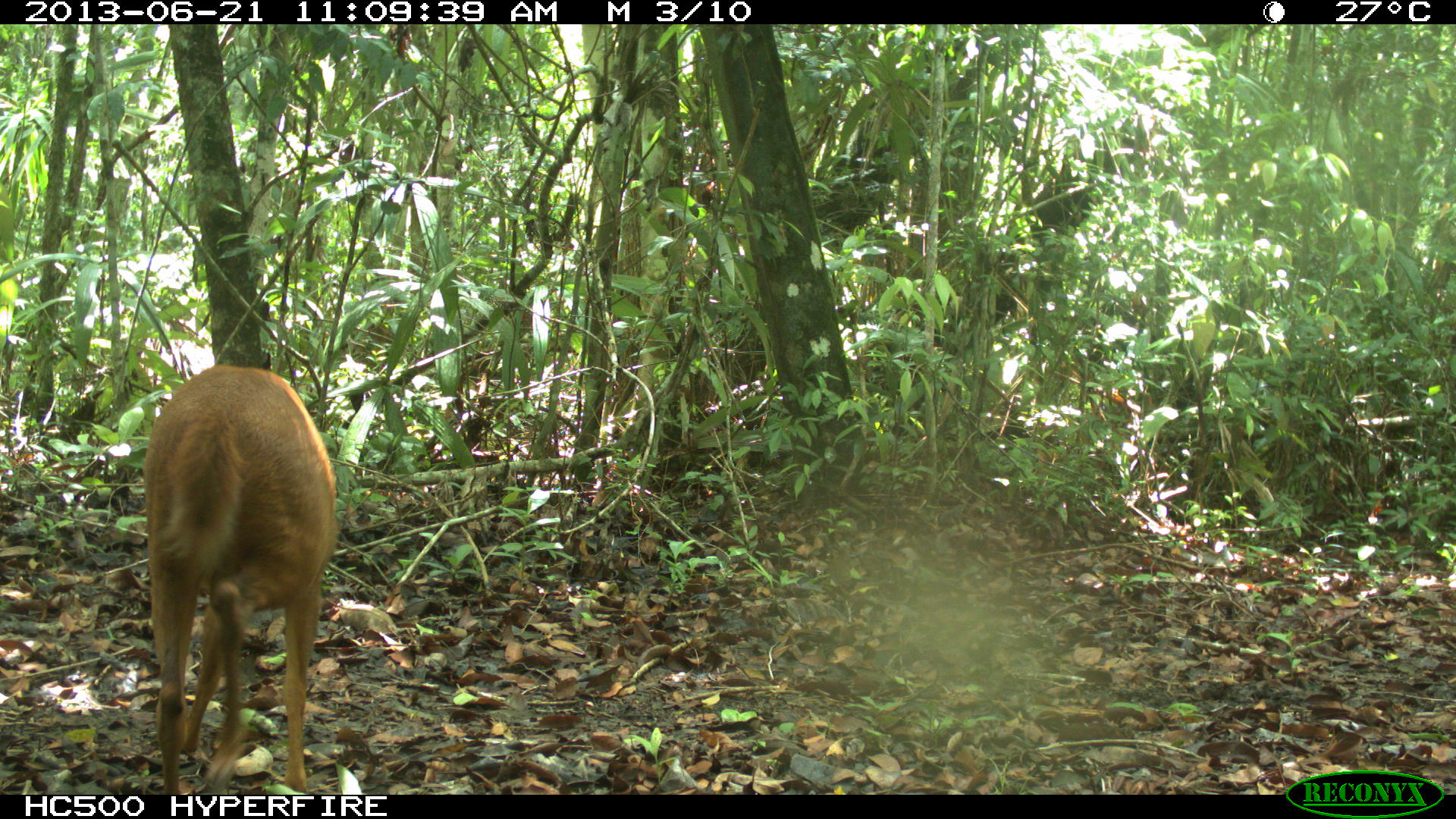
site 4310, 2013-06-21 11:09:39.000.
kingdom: Animalia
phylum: Chordata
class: Mammalia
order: Artiodactyla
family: Cervidae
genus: Mazama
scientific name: Mazama temama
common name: central american red brocket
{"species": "Mazama temama (central american red brocket)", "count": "1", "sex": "male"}